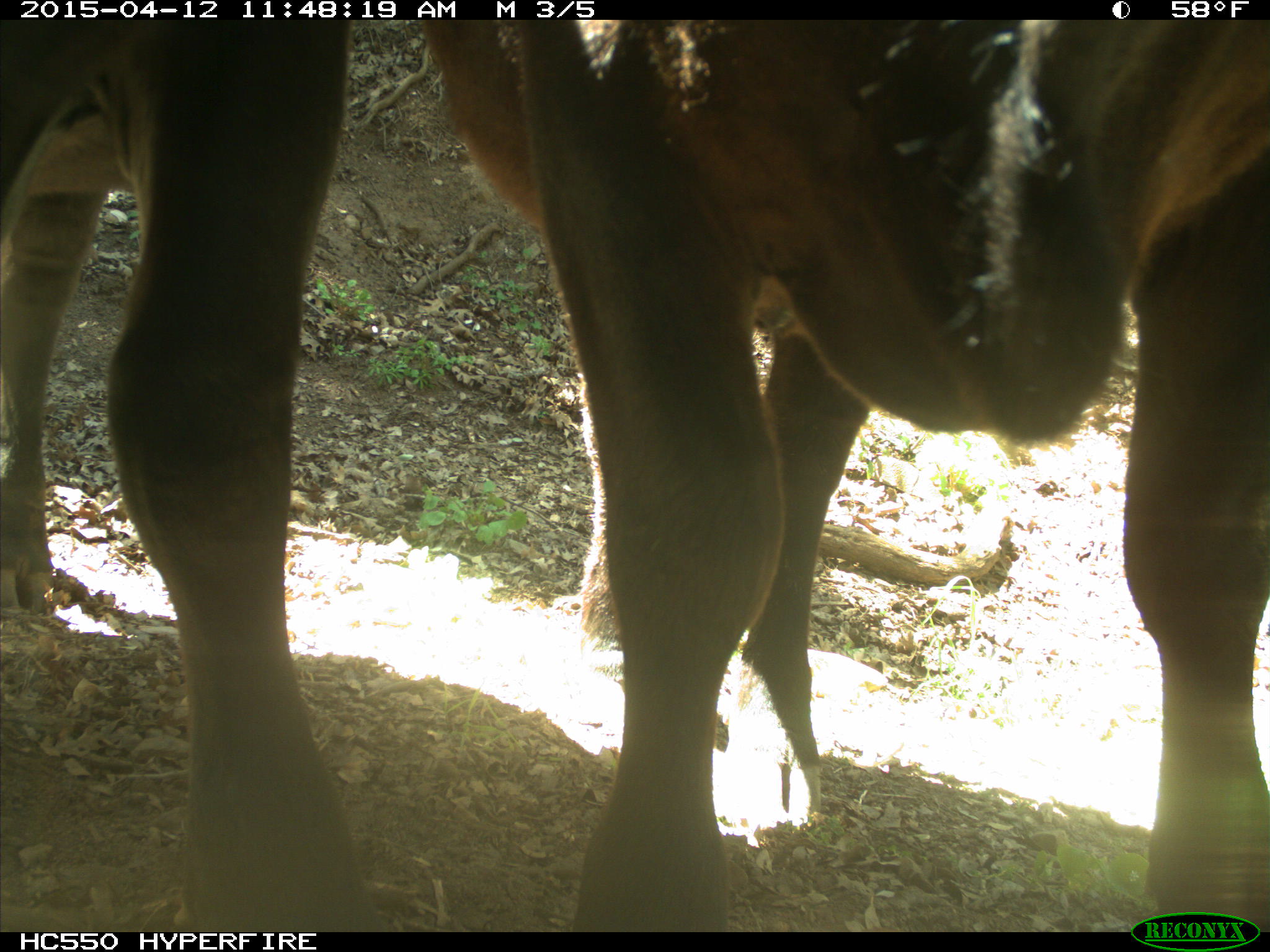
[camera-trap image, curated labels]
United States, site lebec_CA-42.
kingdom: Animalia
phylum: Chordata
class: Mammalia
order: Artiodactyla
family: Bovidae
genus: Bos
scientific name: Bos taurus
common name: domestic cow